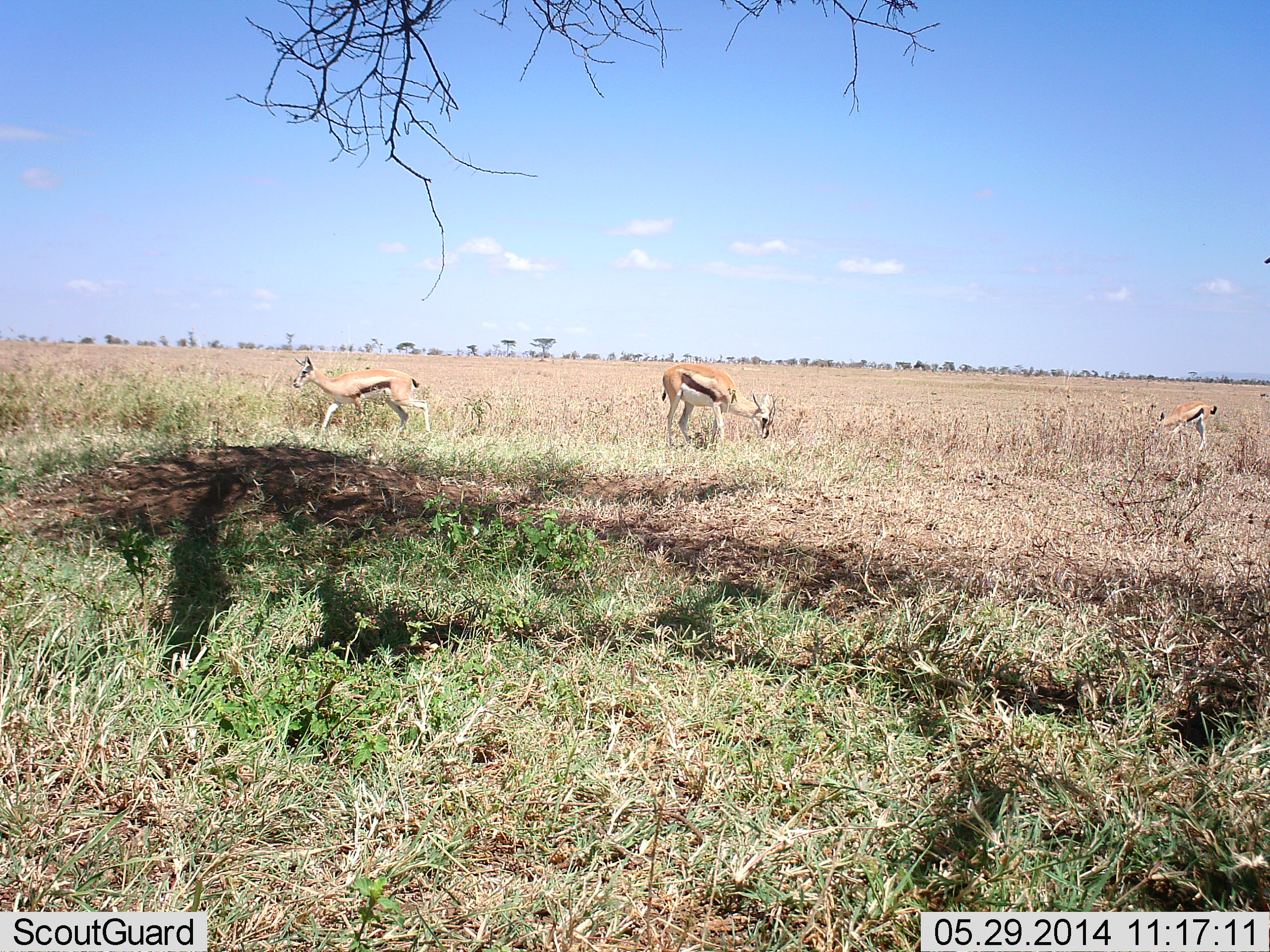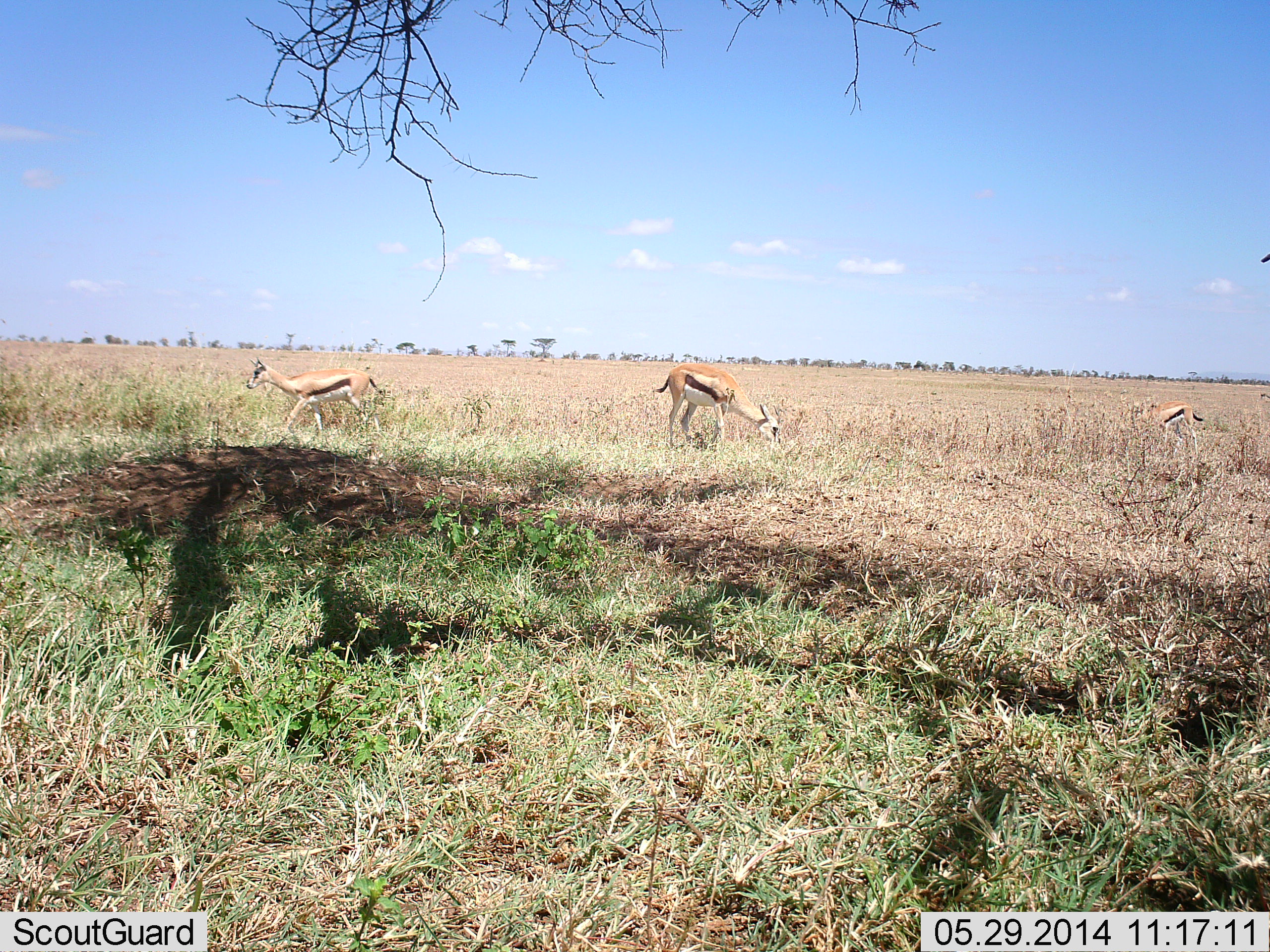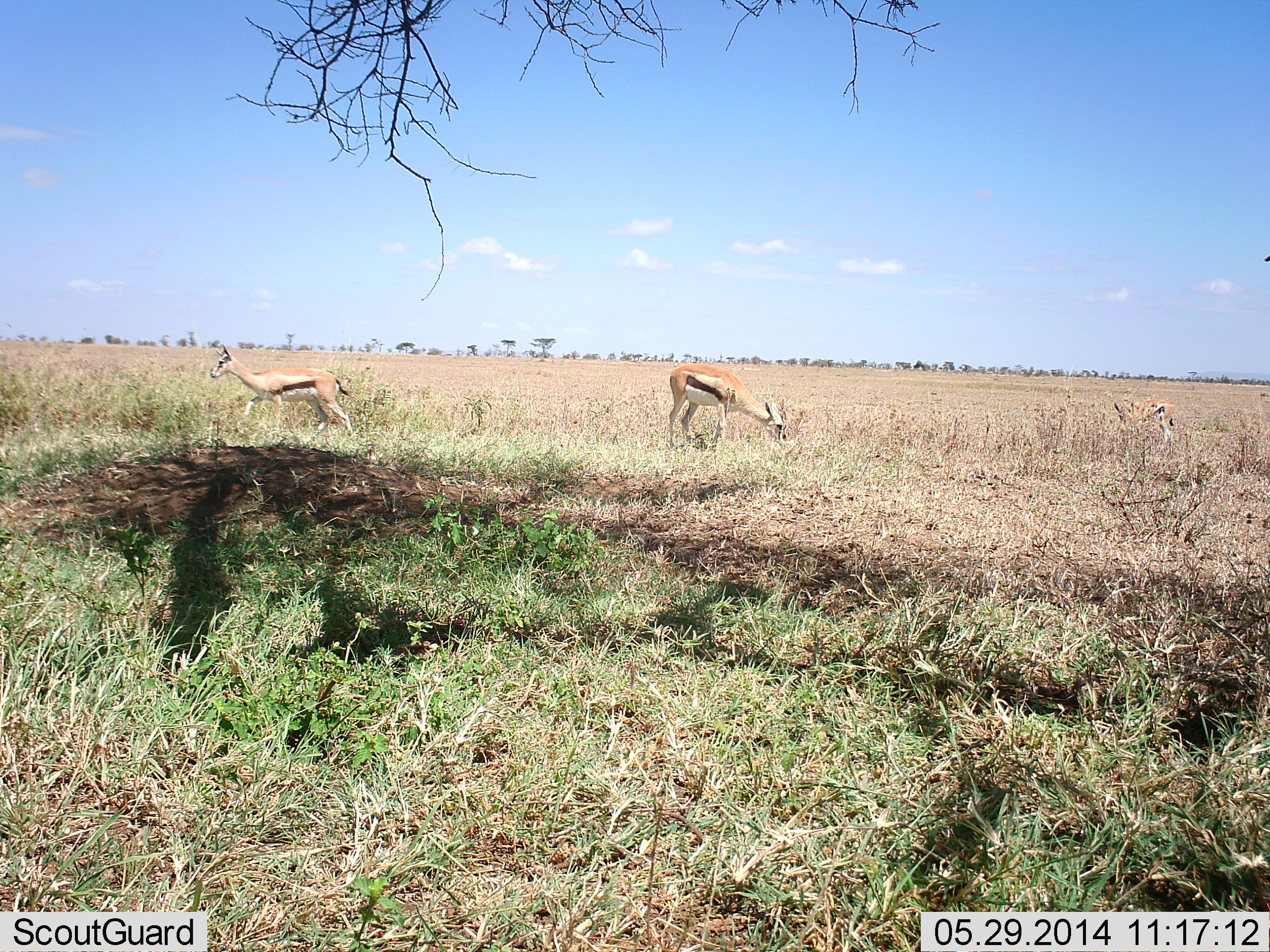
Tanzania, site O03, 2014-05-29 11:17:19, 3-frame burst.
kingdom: Animalia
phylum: Chordata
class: Mammalia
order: Artiodactyla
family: Bovidae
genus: Eudorcas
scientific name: Eudorcas thomsonii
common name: thomson's gazelle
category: gazellethomsons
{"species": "gazellethomsons (thomson's gazelle) (Eudorcas thomsonii)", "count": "3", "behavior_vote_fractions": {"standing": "26%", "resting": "0%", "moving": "68%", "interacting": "3%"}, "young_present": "3%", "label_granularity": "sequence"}